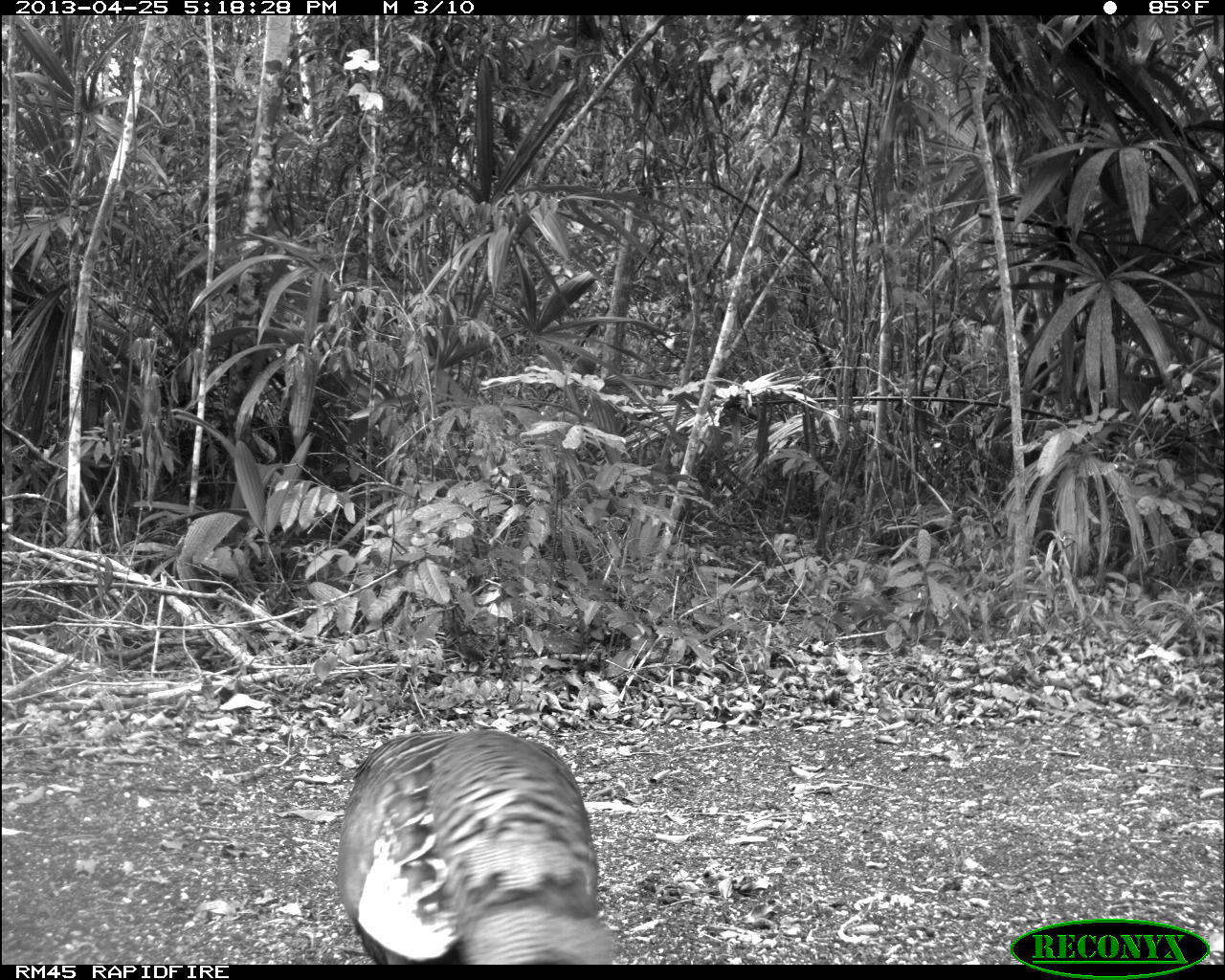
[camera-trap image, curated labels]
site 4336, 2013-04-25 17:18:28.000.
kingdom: Animalia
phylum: Chordata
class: Aves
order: Galliformes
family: Phasianidae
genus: Meleagris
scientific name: Meleagris ocellata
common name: ocellated turkey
Meleagris ocellata (ocellated turkey), count 1.